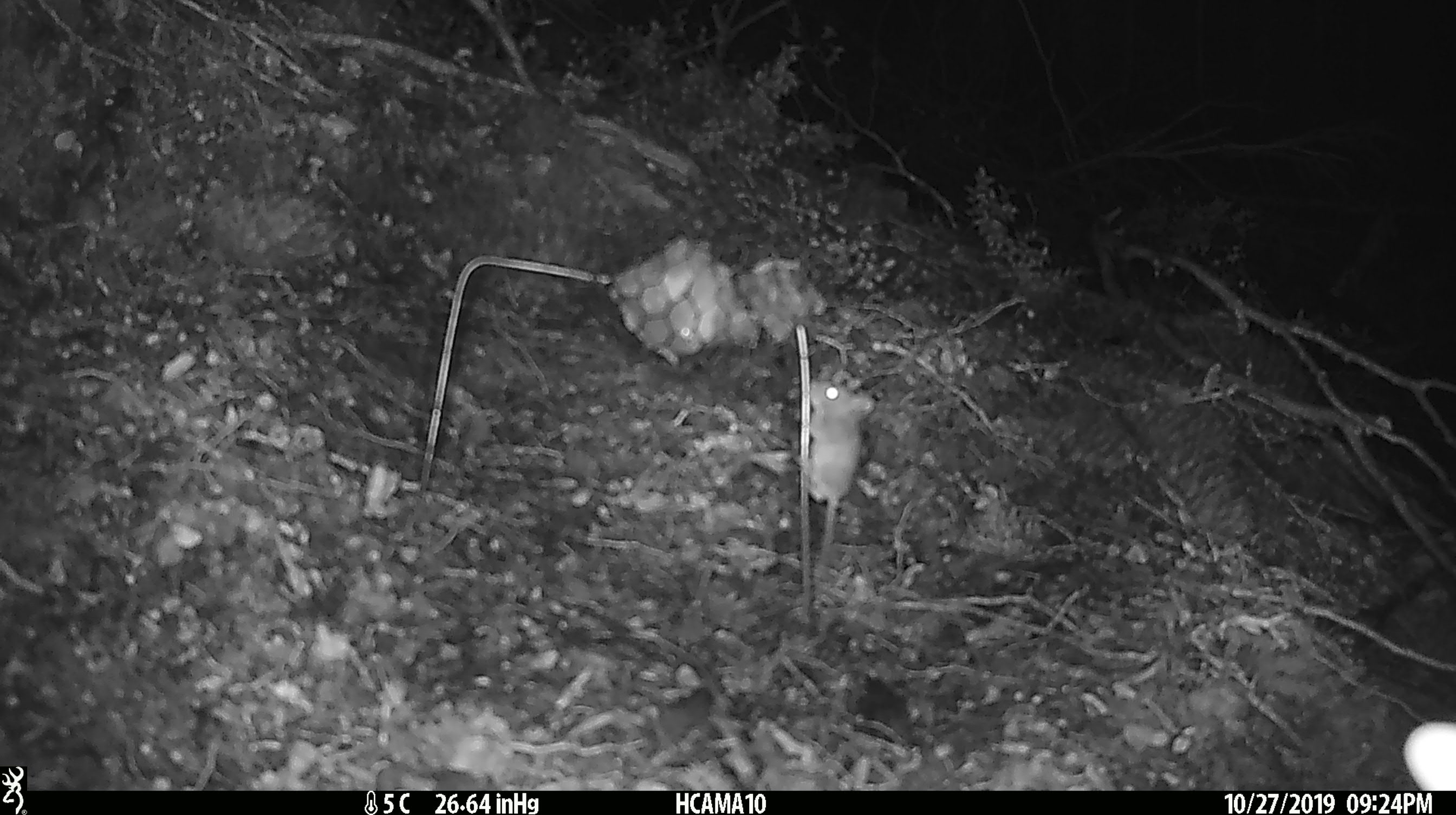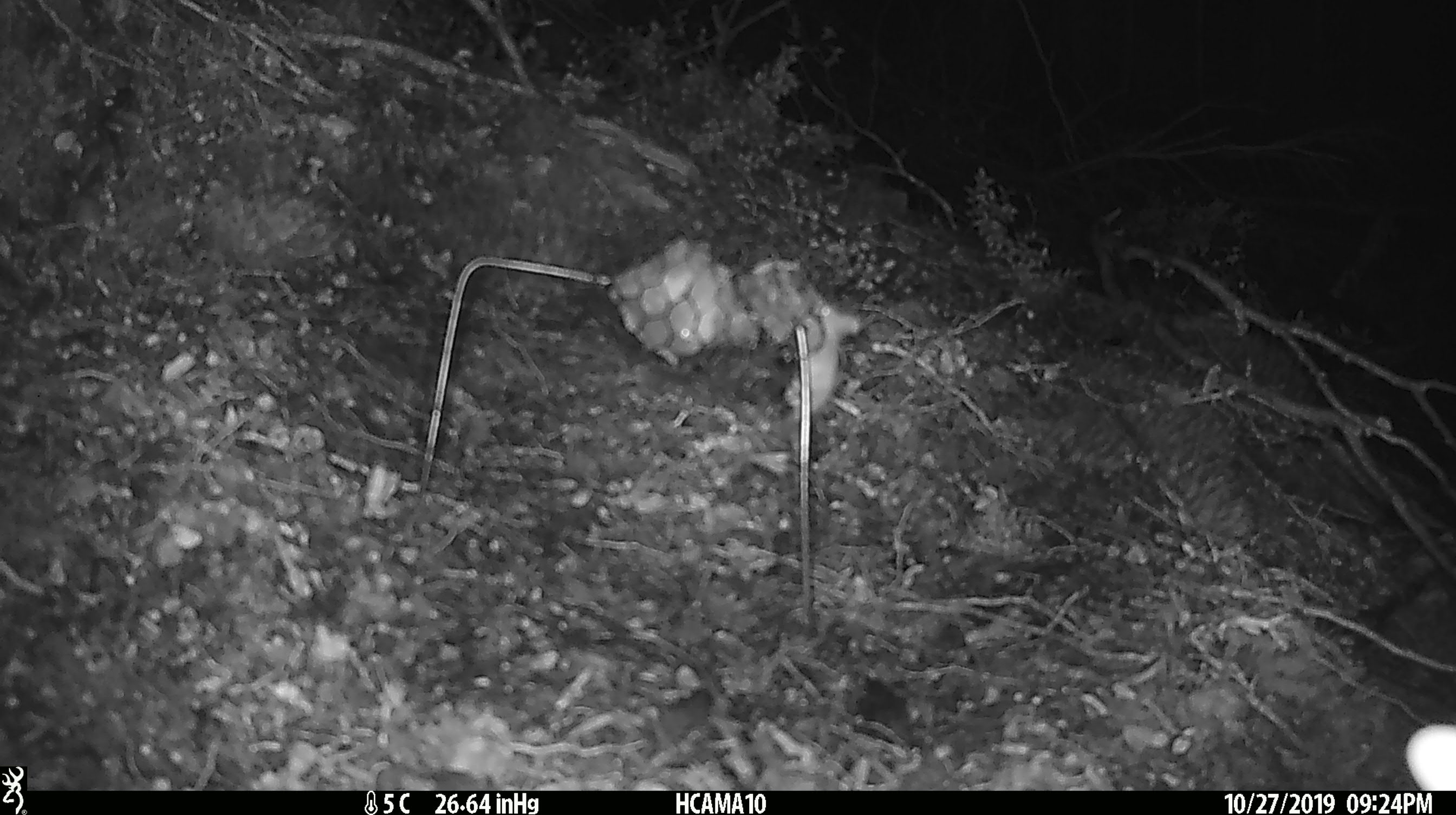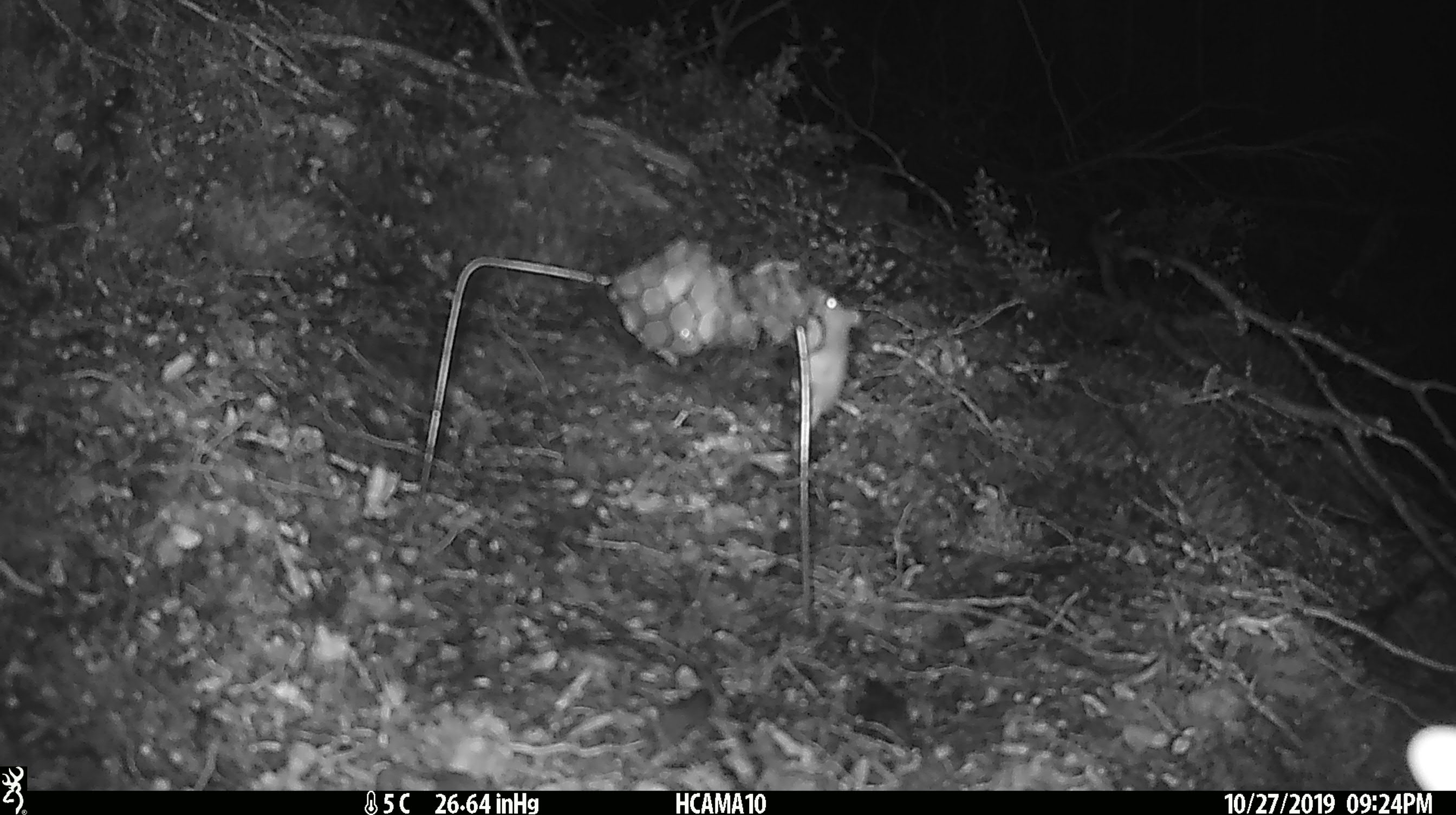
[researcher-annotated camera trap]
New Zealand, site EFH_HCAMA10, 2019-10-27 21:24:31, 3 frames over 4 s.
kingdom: Animalia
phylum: Chordata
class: Mammalia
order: Rodentia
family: Muridae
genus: Mus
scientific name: Mus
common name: mouse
Mouse (Mus).